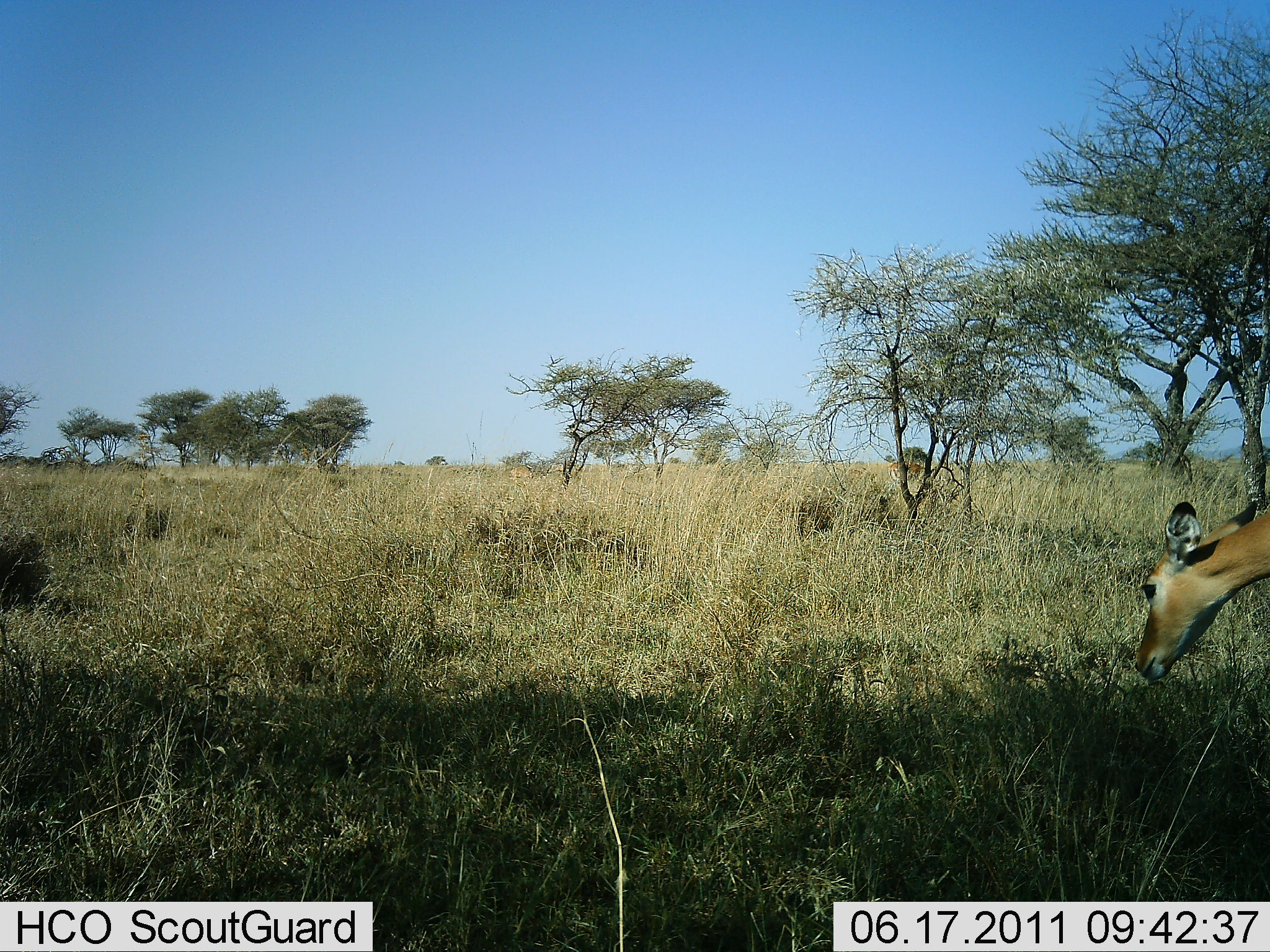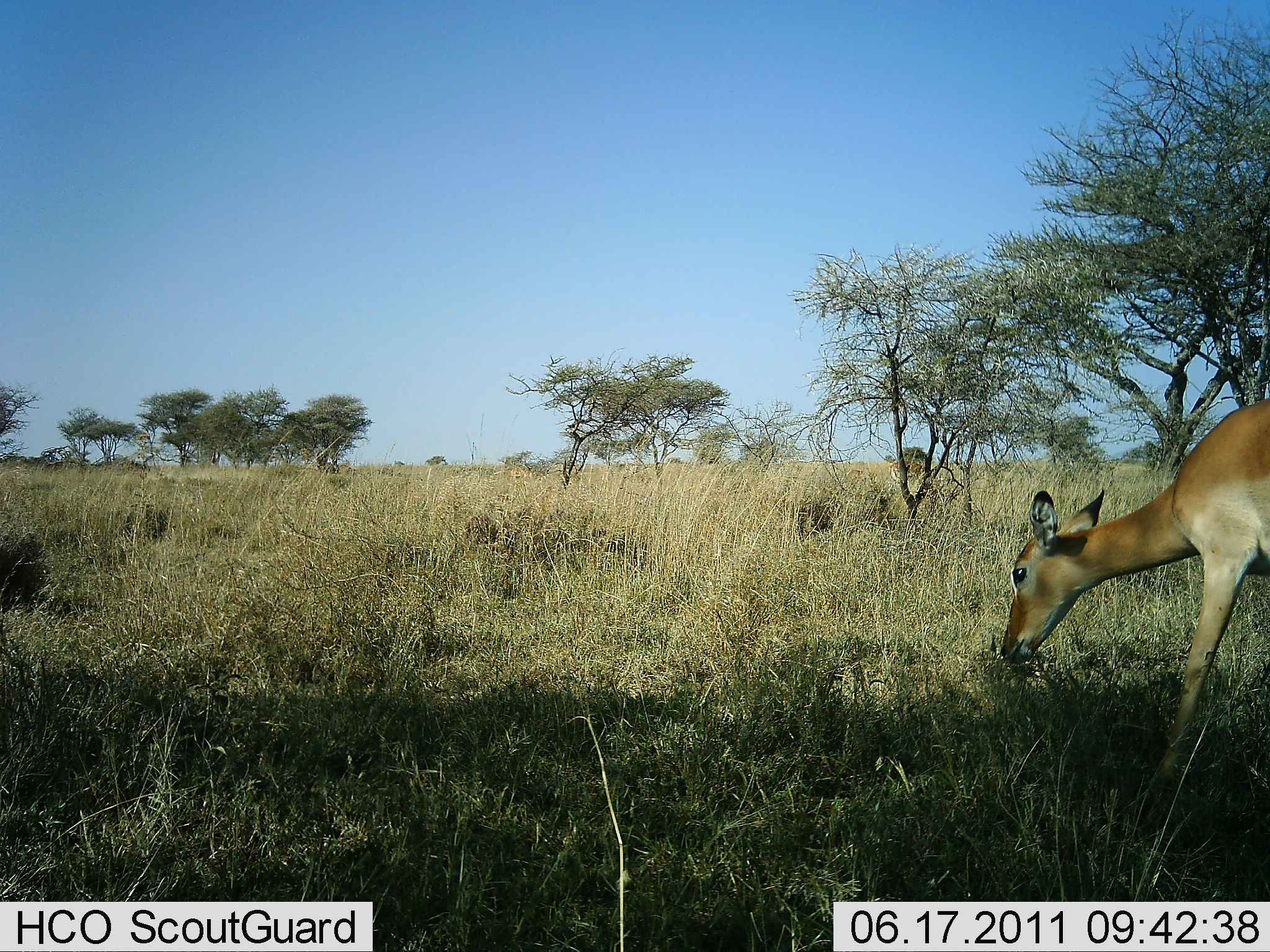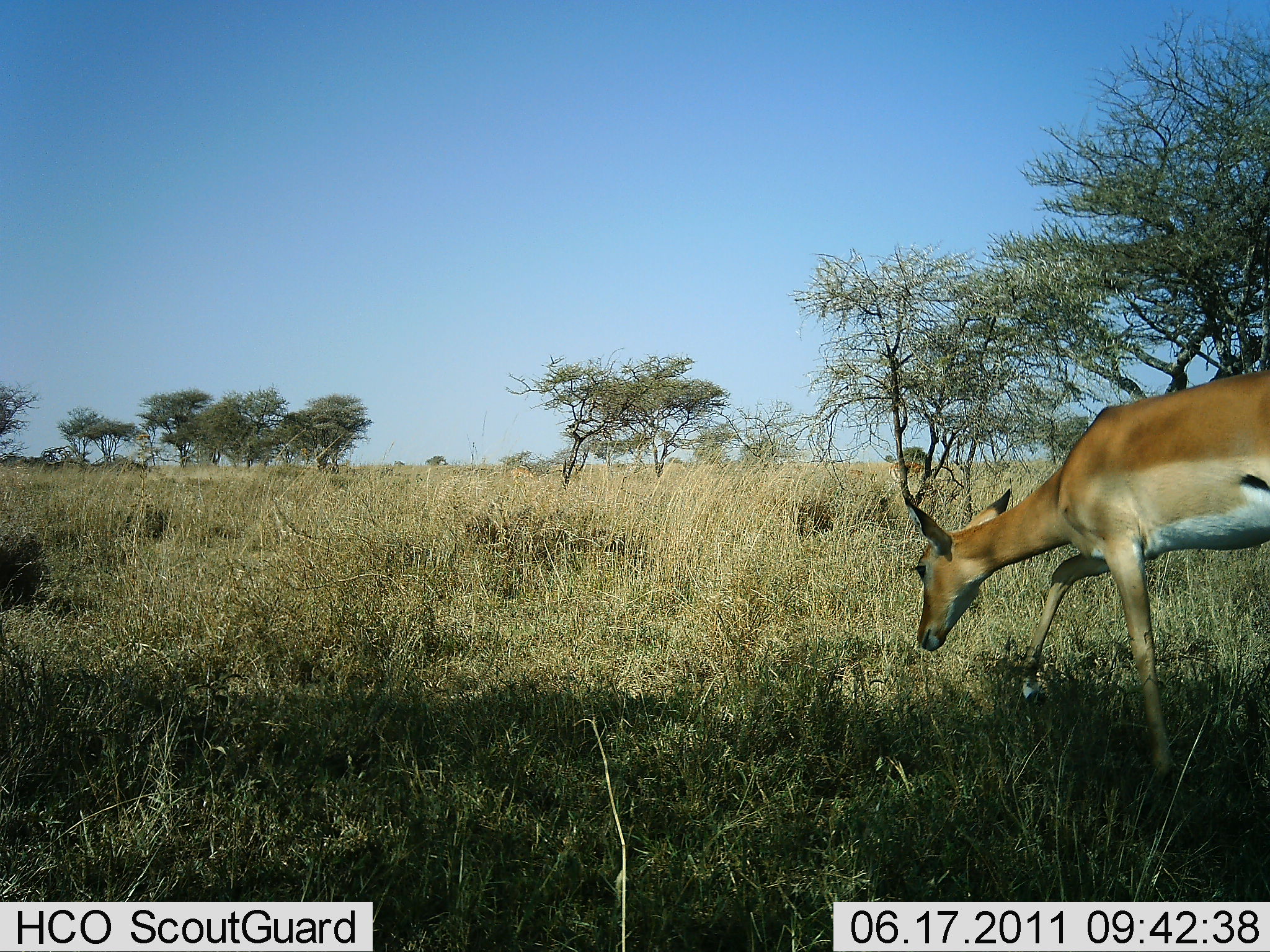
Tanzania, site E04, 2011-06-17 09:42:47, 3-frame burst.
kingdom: Animalia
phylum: Chordata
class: Mammalia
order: Artiodactyla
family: Bovidae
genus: Aepyceros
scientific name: Aepyceros melampus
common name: impala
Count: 1.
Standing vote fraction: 18%.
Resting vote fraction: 0%.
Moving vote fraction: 45%.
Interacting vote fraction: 0%.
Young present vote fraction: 0%.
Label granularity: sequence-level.